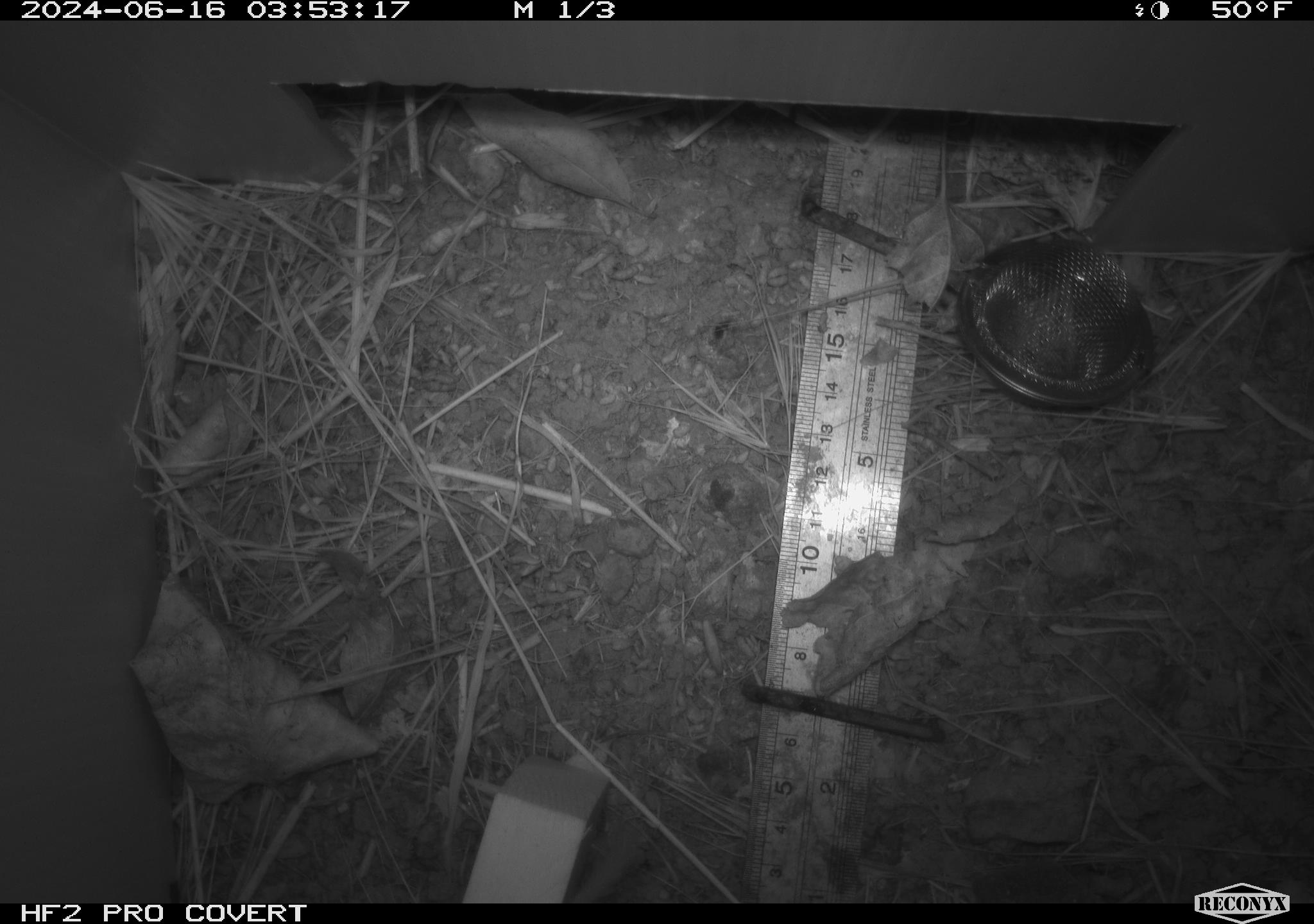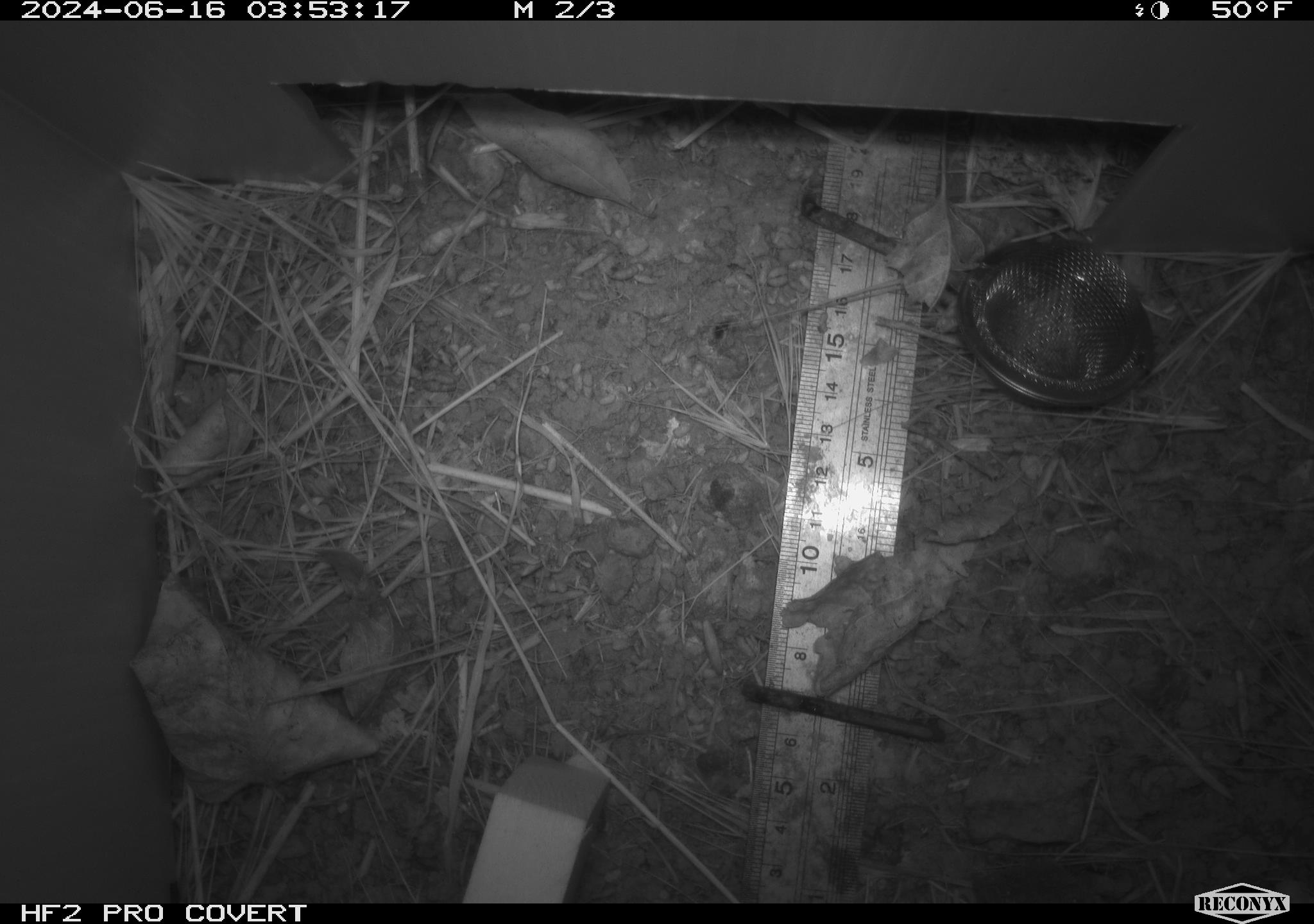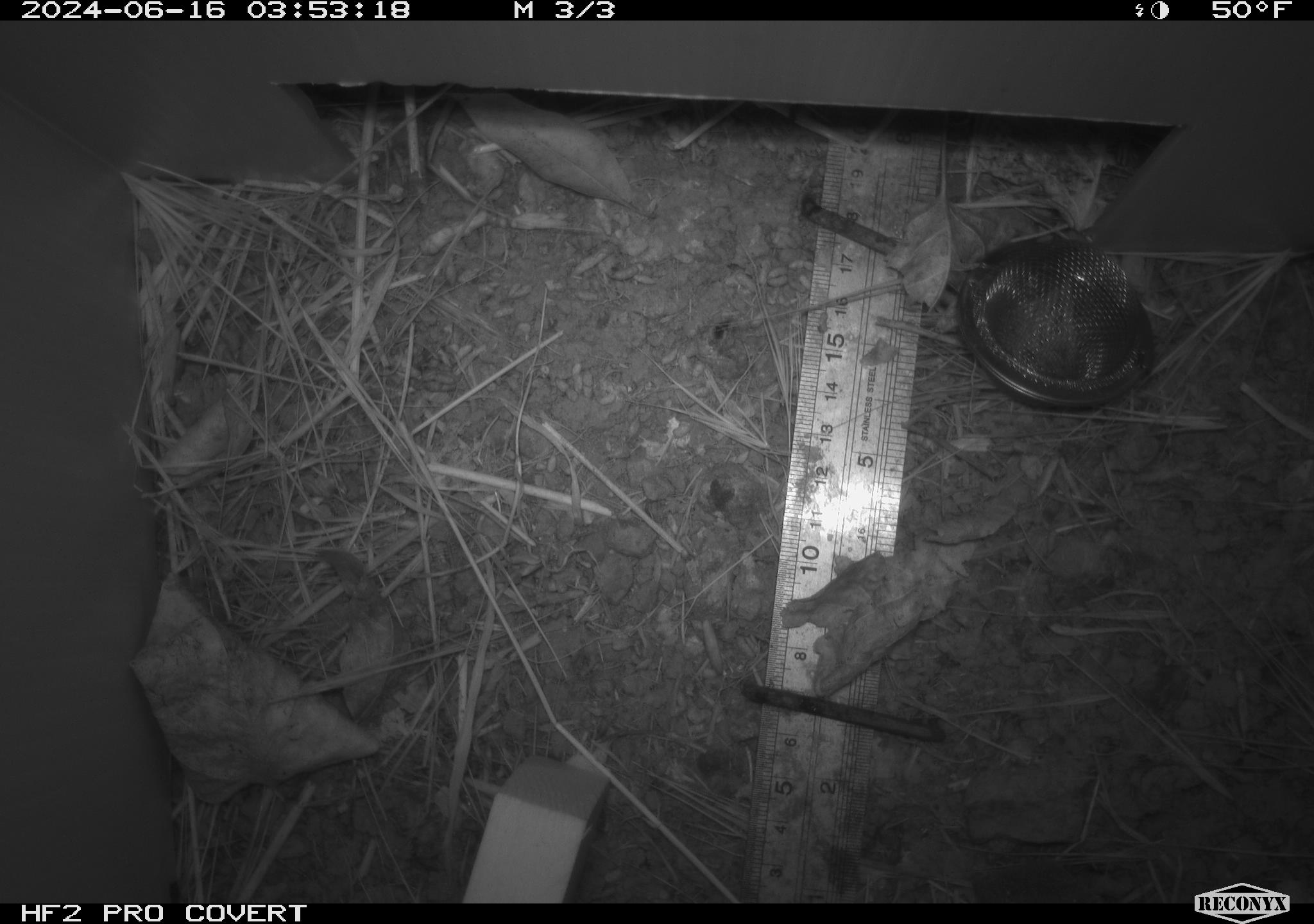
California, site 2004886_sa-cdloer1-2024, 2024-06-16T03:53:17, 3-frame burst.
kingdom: Animalia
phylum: Chordata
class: Mammalia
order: Rodentia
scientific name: Rodentia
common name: mouse species